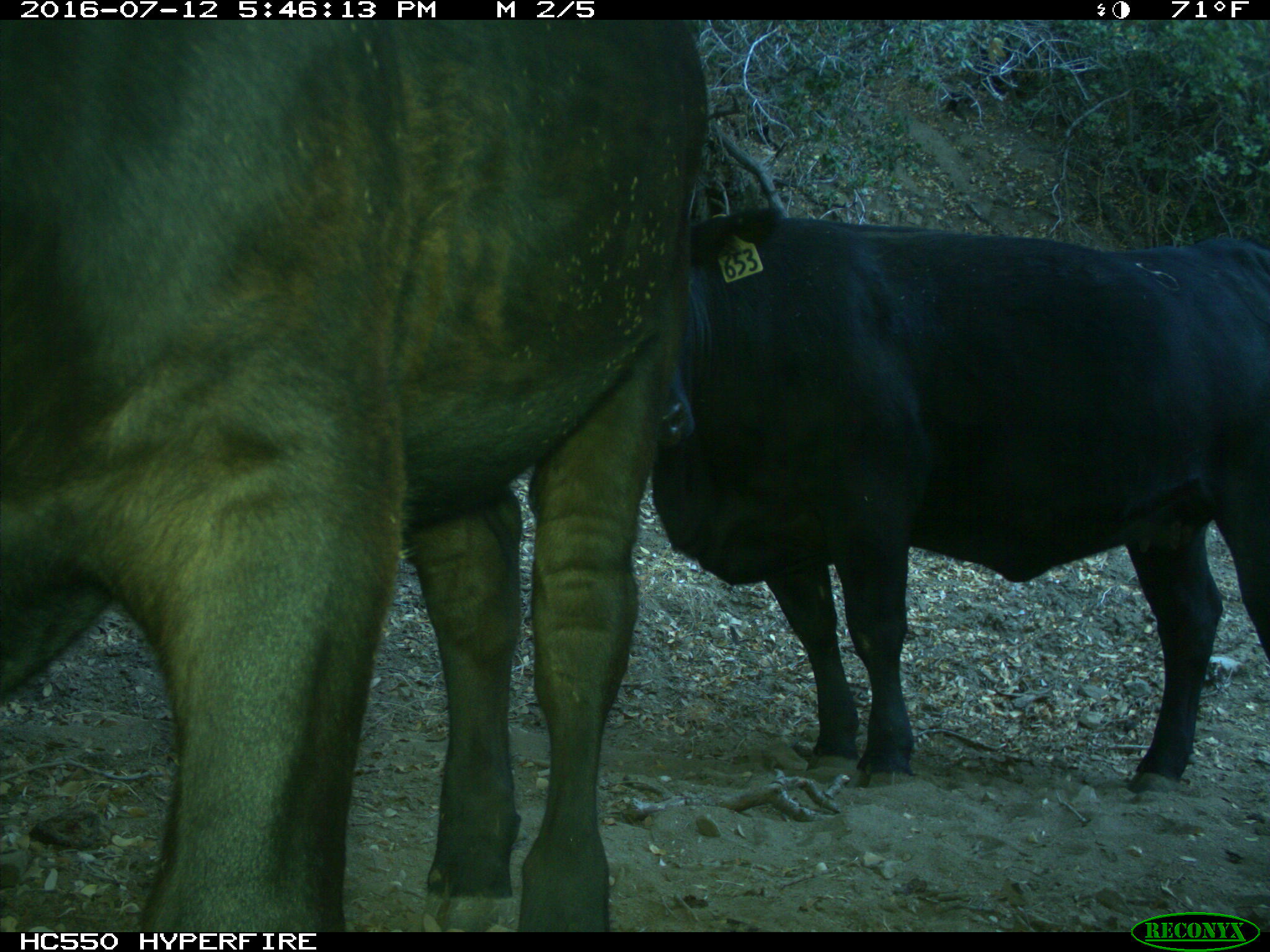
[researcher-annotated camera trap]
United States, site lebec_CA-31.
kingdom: Animalia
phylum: Chordata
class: Mammalia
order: Artiodactyla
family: Bovidae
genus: Bos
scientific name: Bos taurus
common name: domestic cow